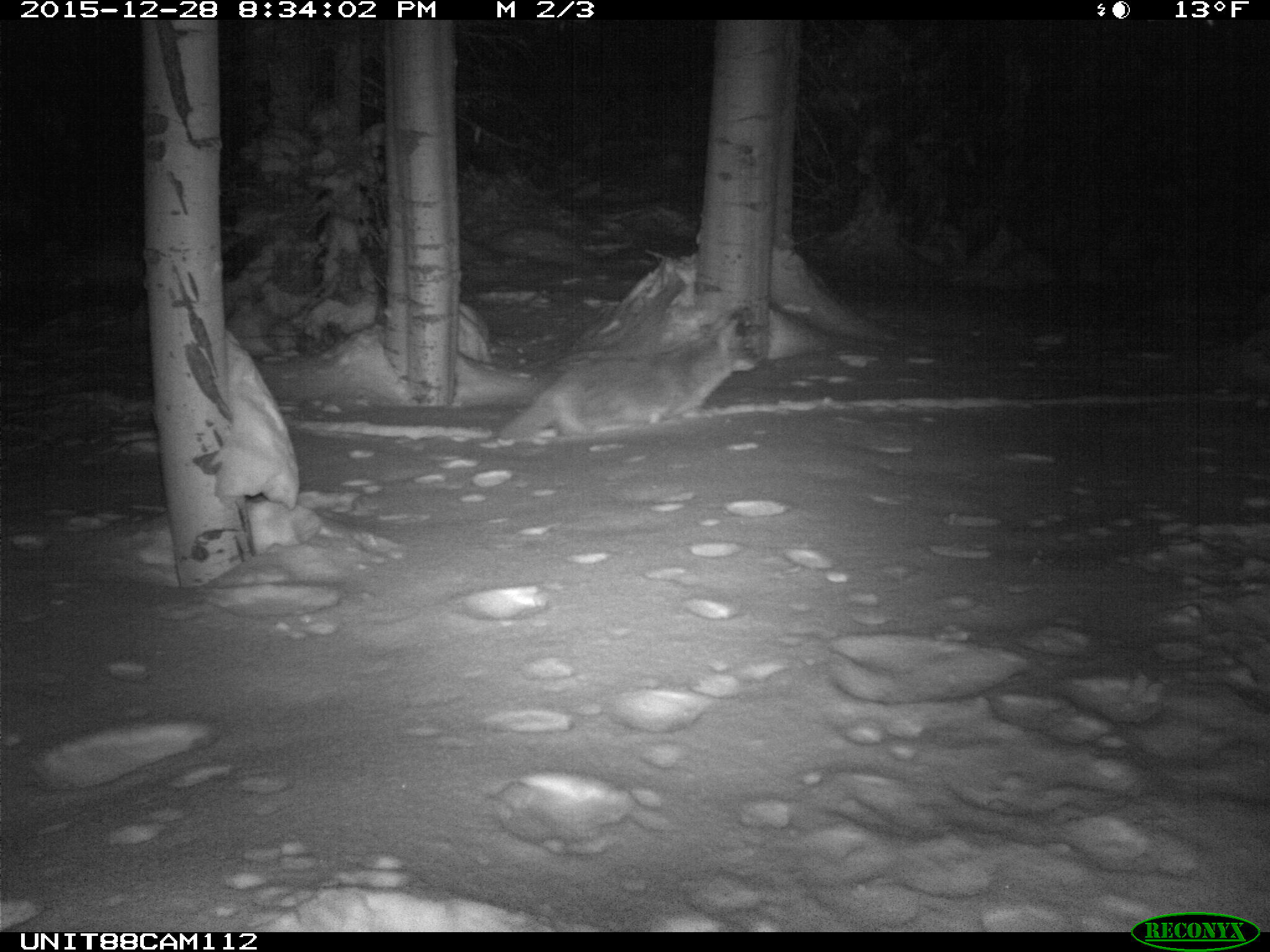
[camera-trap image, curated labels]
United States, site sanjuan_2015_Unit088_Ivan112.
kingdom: Animalia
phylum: Chordata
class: Mammalia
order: Carnivora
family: Canidae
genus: Canis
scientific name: Canis latrans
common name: coyote